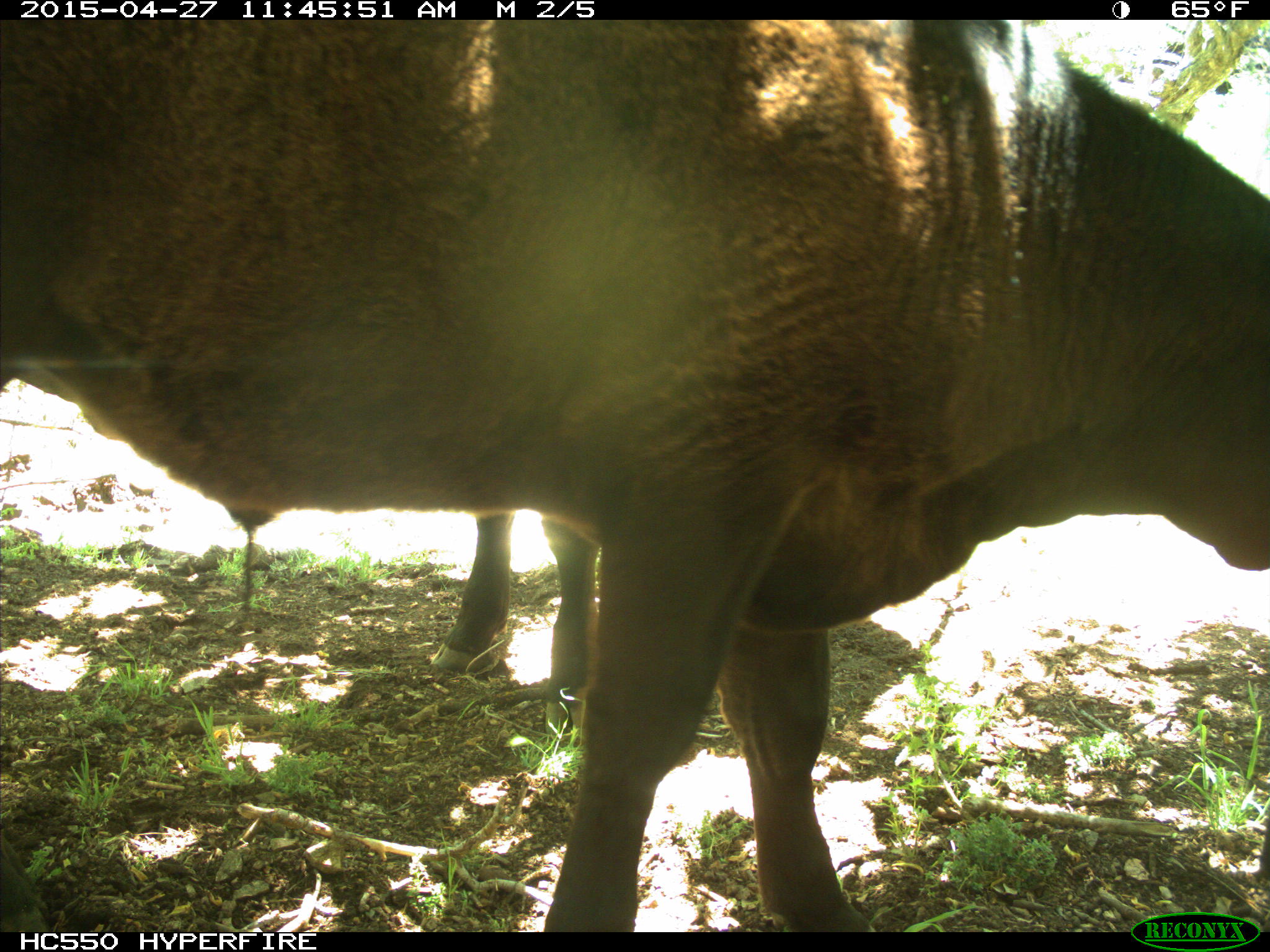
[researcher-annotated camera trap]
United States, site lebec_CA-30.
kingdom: Animalia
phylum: Chordata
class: Mammalia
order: Artiodactyla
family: Bovidae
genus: Bos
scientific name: Bos taurus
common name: domestic cow